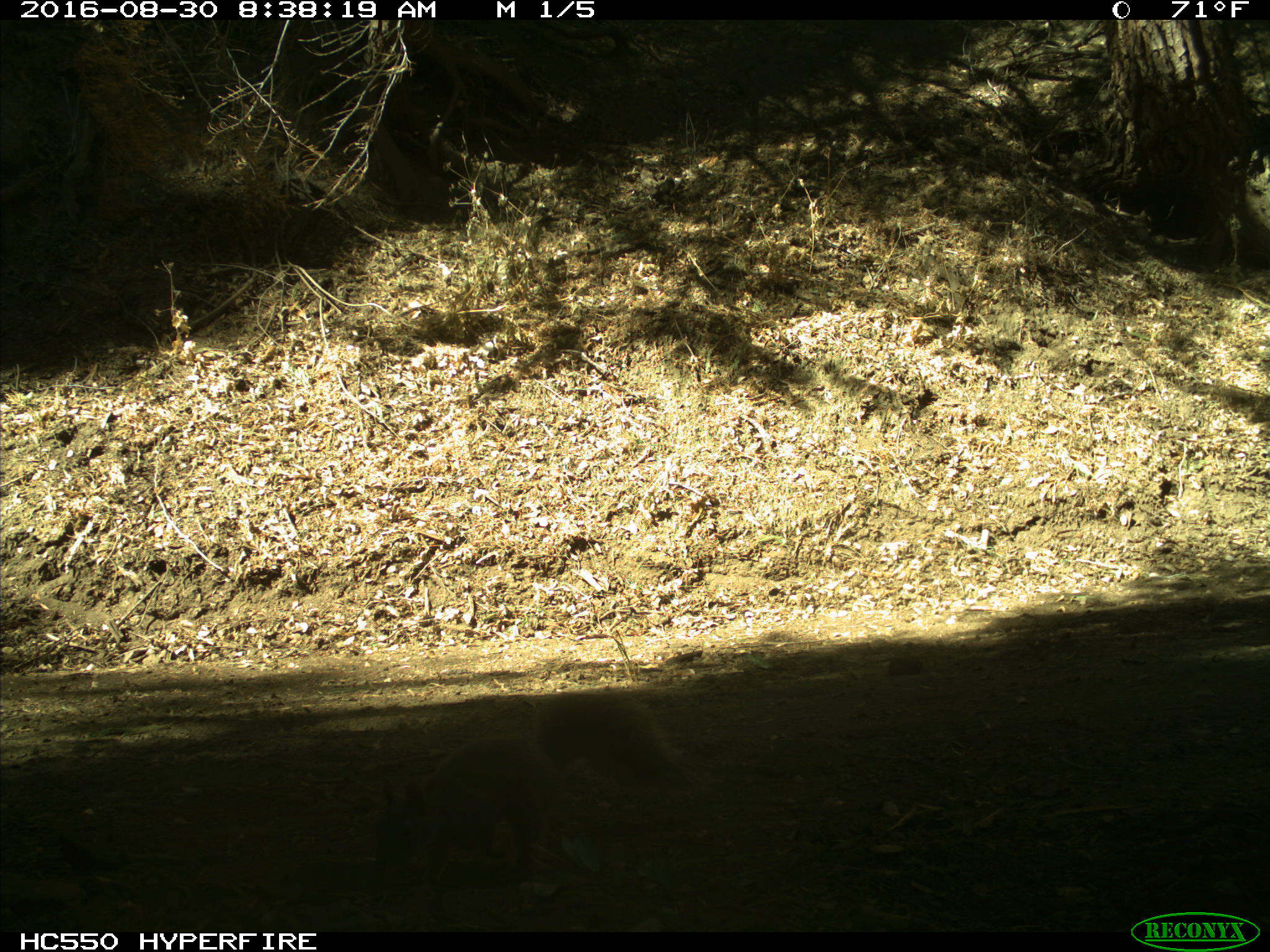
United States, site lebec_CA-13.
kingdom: Animalia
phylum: Chordata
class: Mammalia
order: Rodentia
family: Sciuridae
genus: Sciurus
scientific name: Sciurus carolinensis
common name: eastern gray squirrel